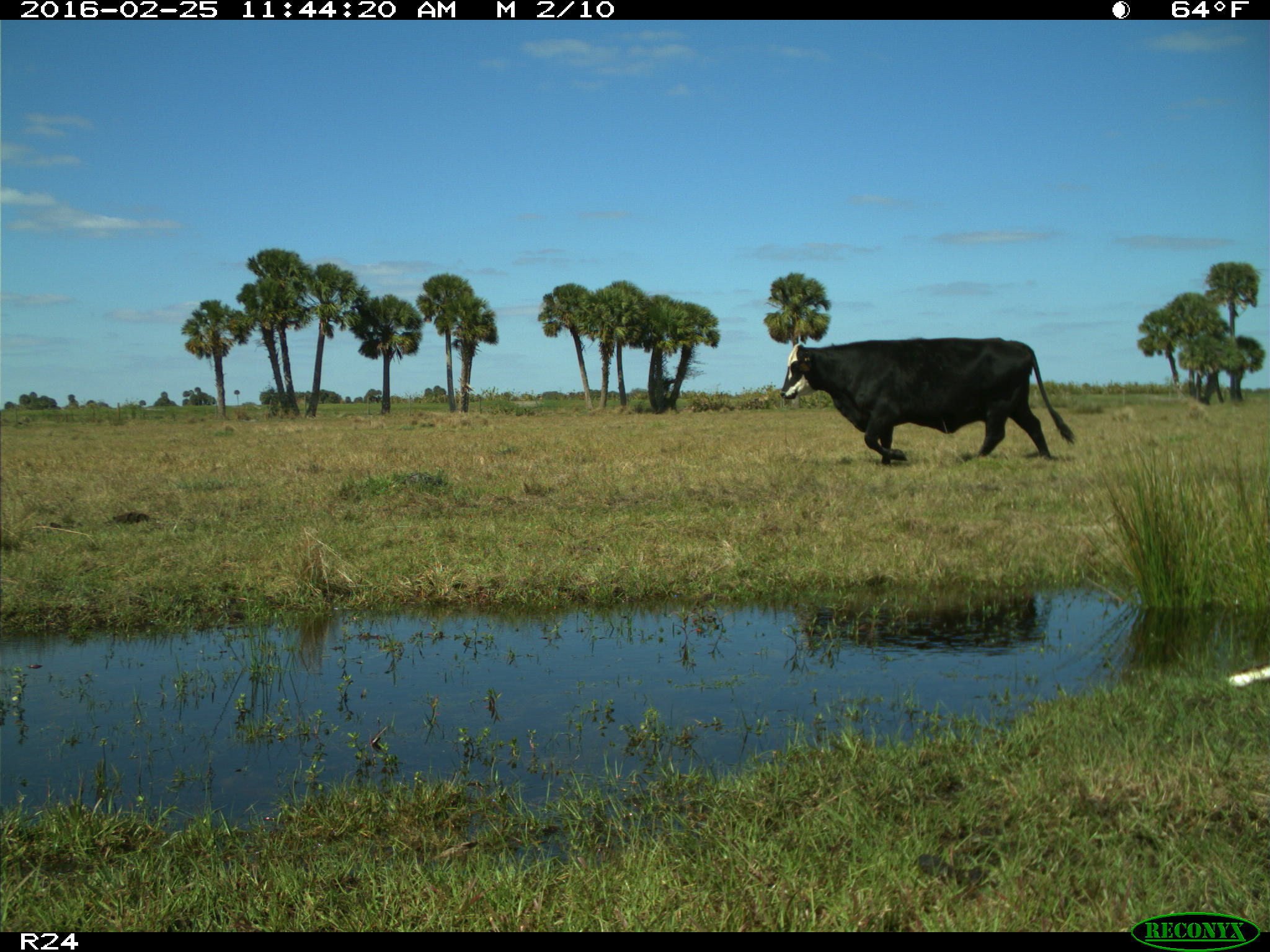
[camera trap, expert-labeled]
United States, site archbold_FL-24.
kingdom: Animalia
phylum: Chordata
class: Mammalia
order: Artiodactyla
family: Bovidae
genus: Bos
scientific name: Bos taurus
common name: domestic cow